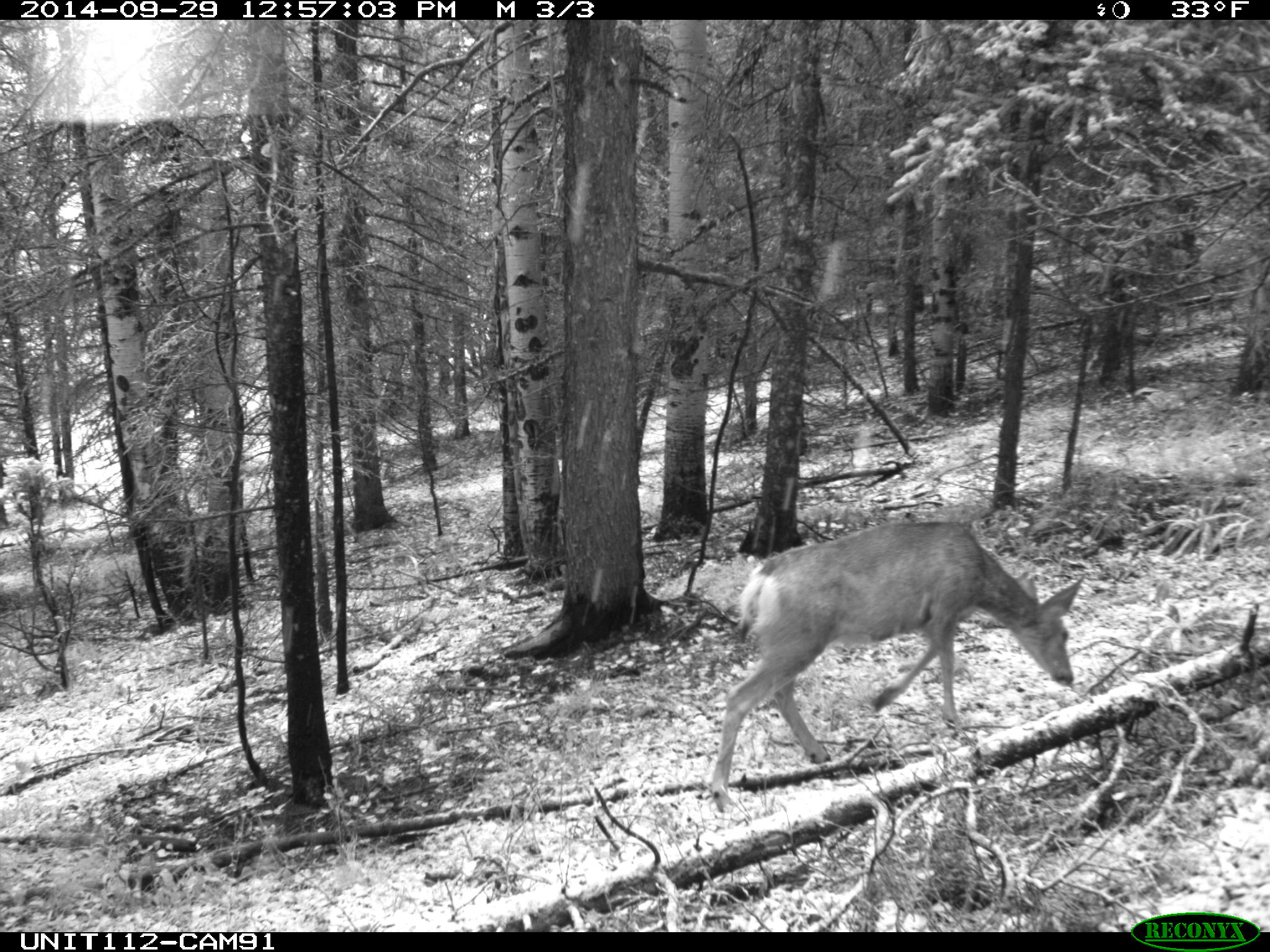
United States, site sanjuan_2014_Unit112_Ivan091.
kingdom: Animalia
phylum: Chordata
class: Mammalia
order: Artiodactyla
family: Cervidae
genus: Odocoileus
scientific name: Odocoileus hemionus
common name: mule deer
Odocoileus hemionus (mule deer).